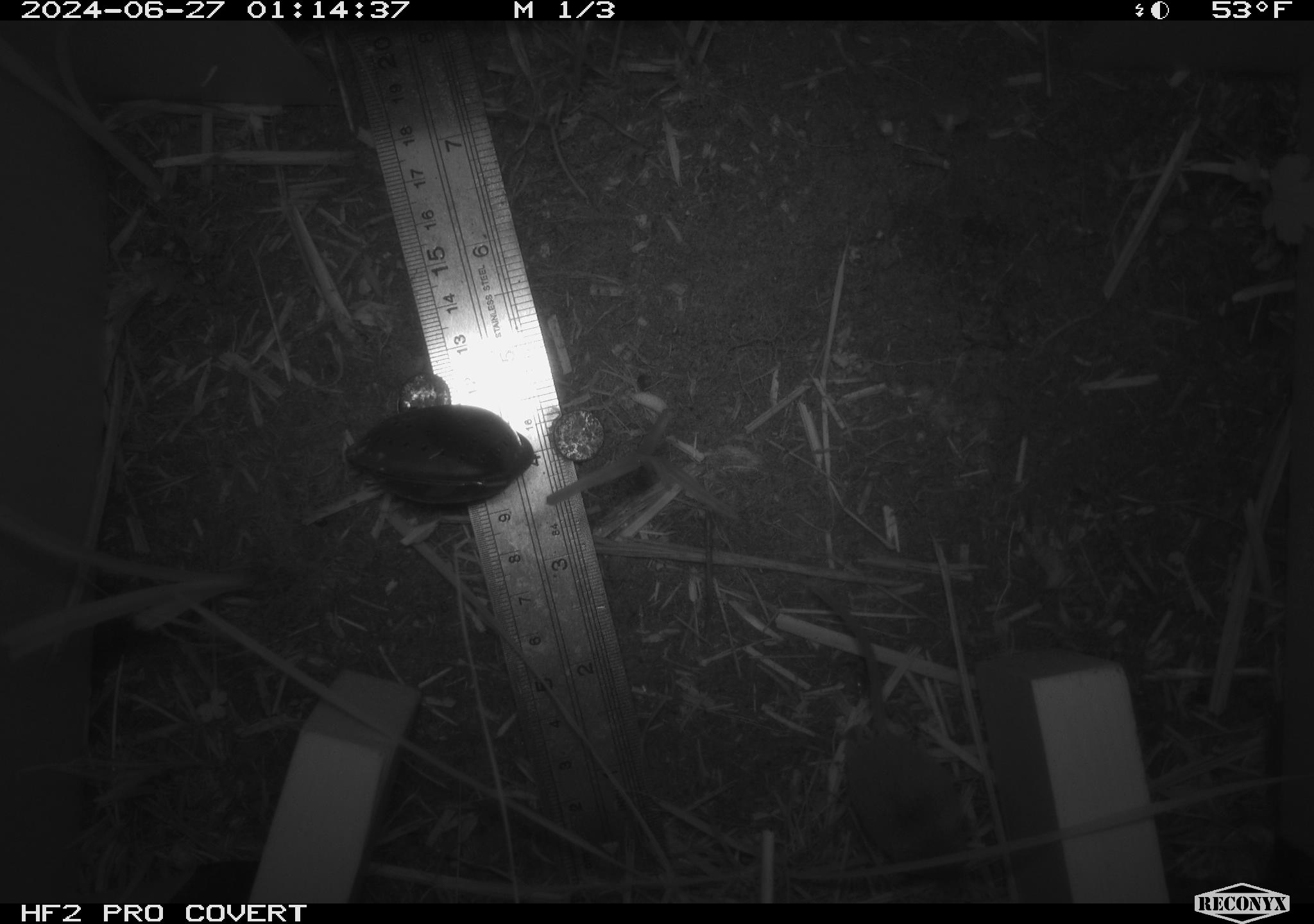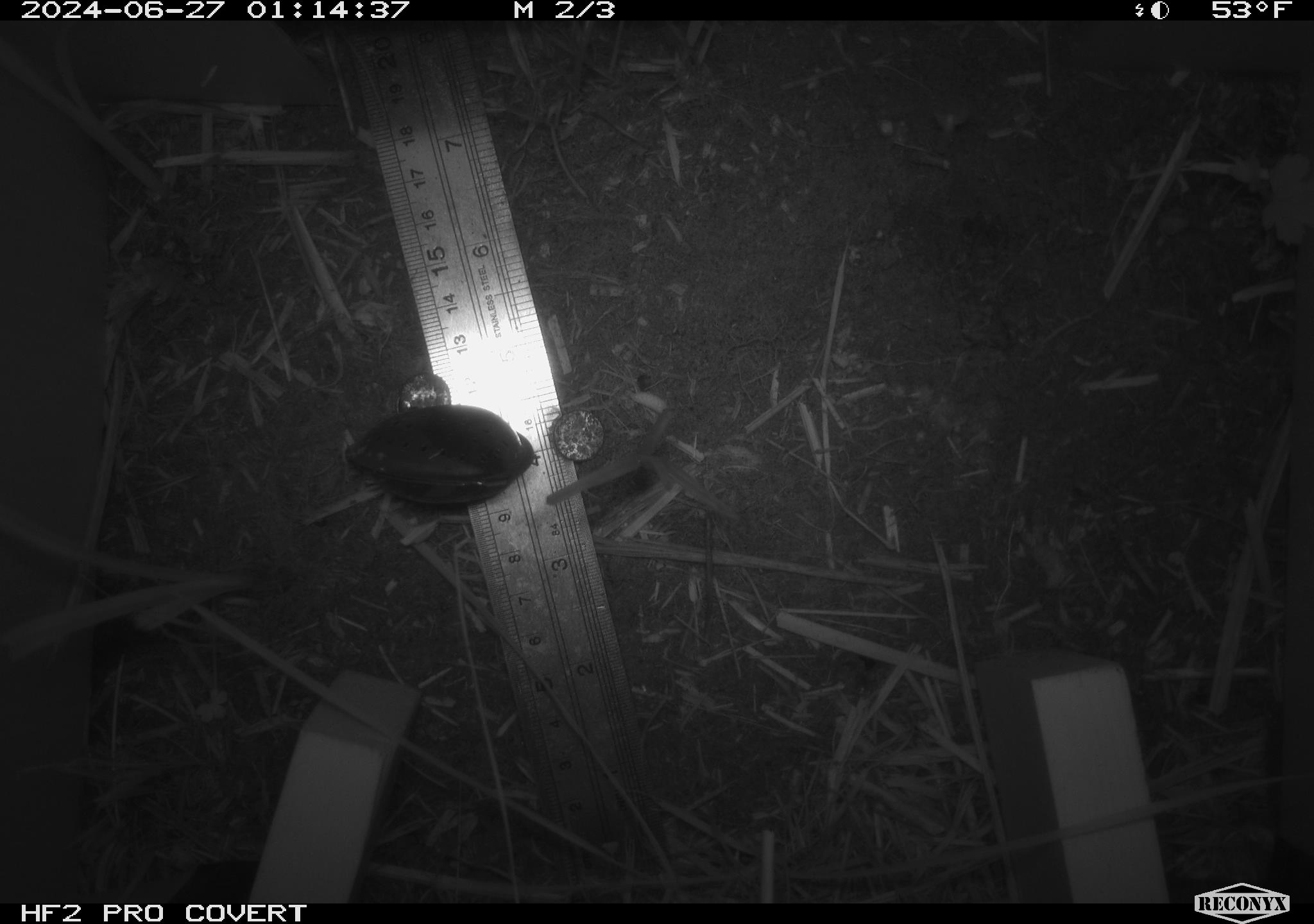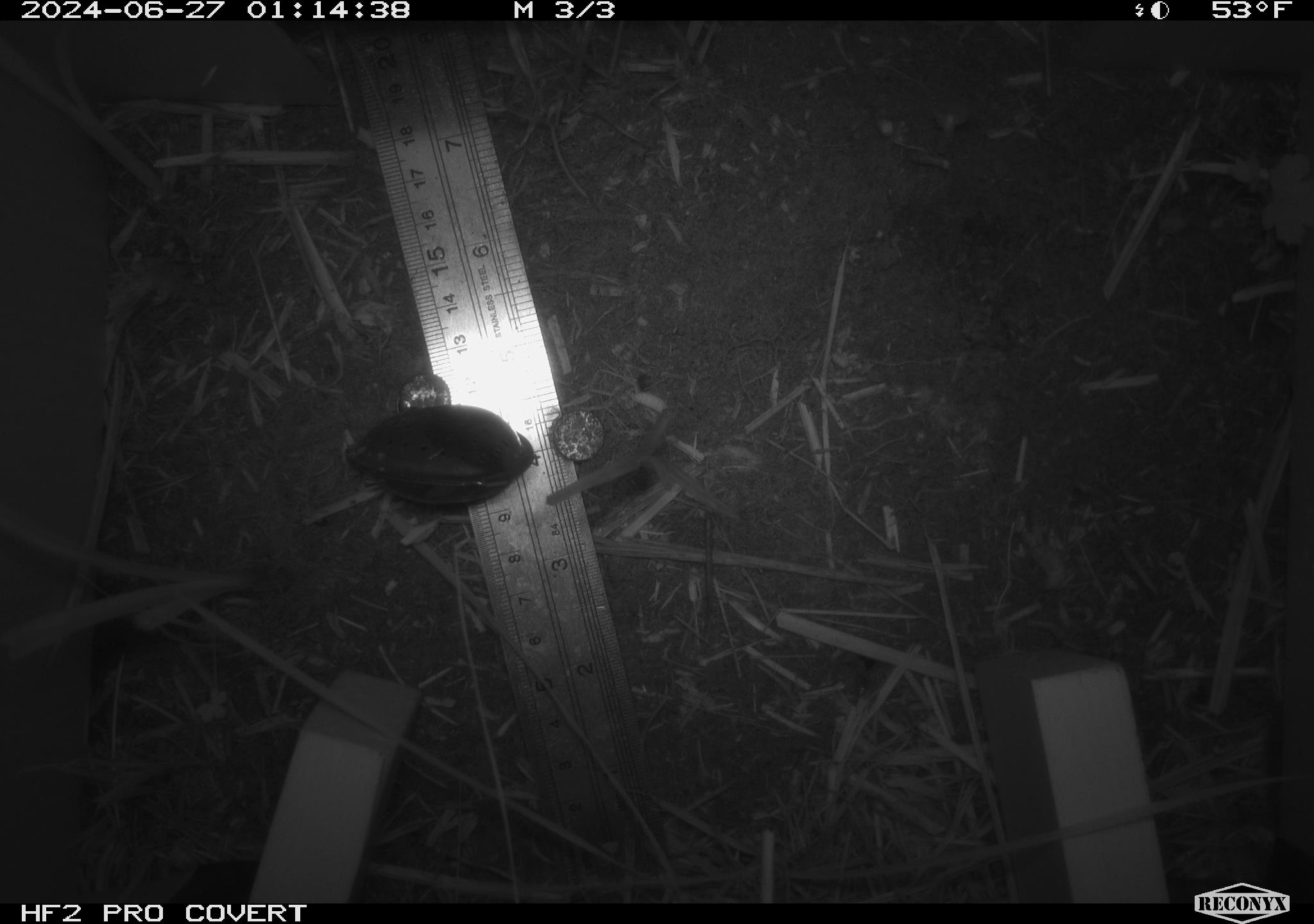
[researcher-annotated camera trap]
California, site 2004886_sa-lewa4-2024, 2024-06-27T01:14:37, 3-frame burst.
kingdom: Animalia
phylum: Chordata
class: Mammalia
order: Eulipotyphla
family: Soricidae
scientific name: Soricidae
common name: shrews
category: soricidae family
Soricidae family (shrews) (Soricidae).